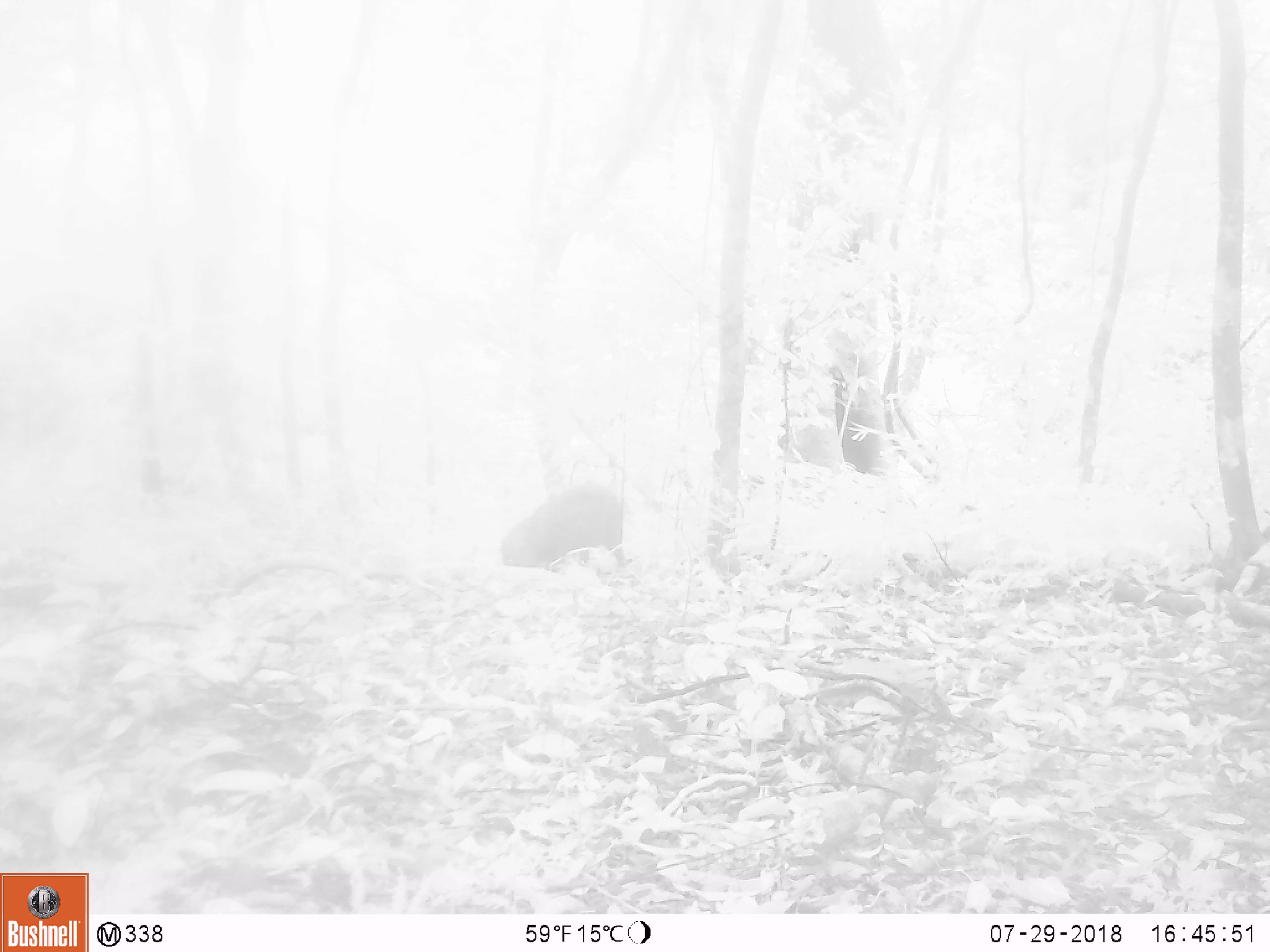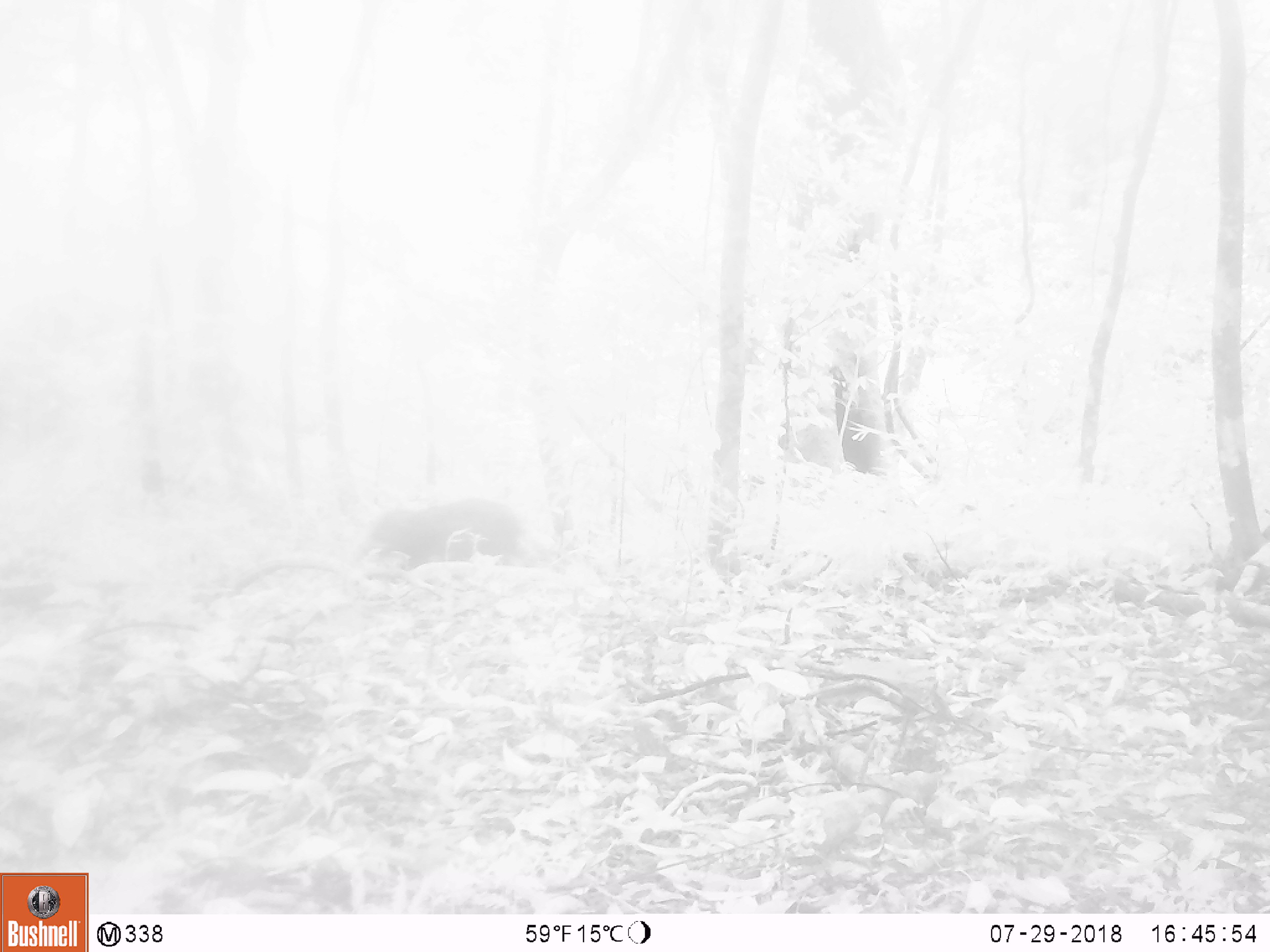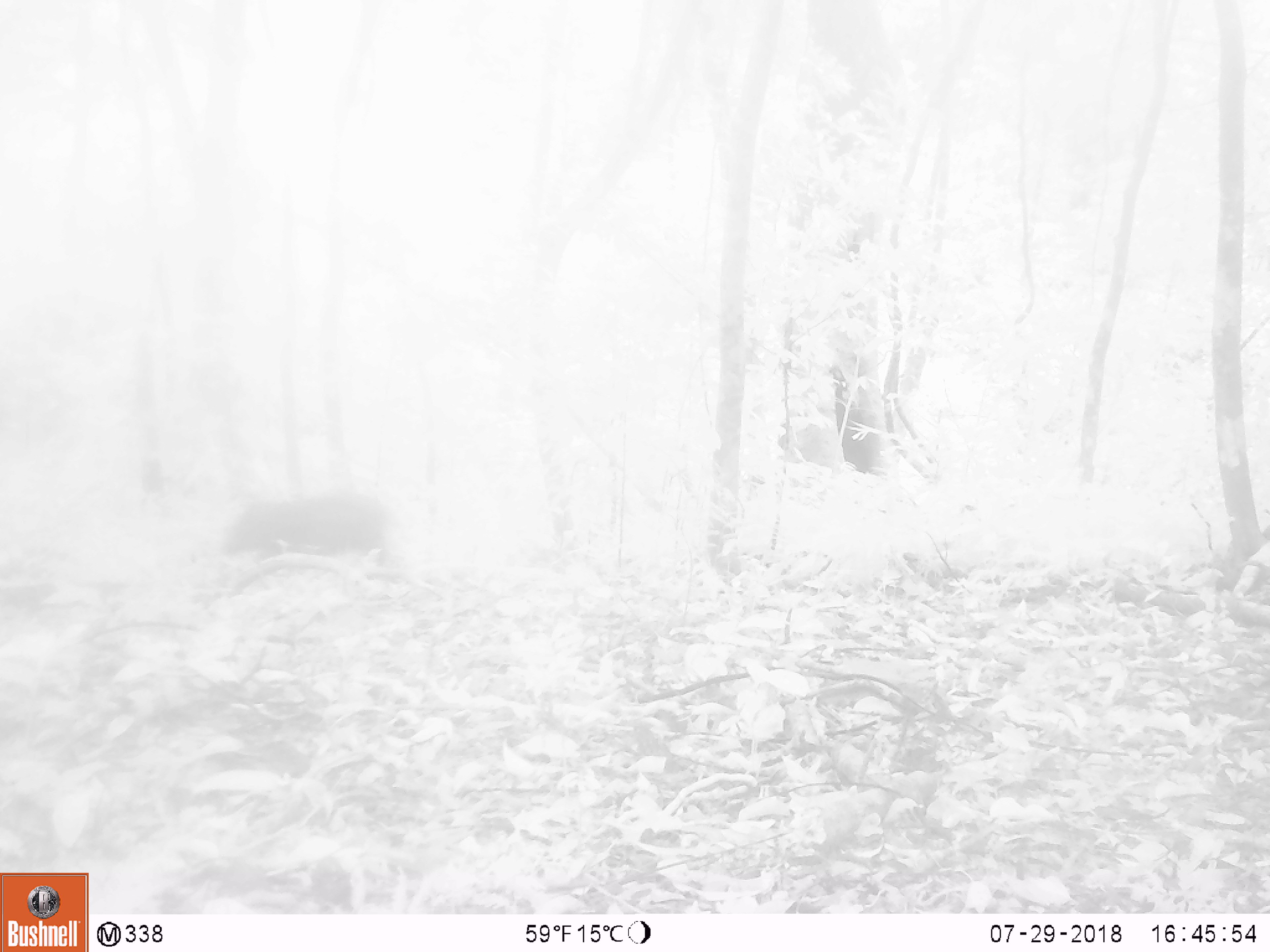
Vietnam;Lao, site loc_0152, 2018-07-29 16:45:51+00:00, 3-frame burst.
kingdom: Animalia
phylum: Chordata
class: Mammalia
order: Artiodactyla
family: Suidae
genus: Sus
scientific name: Sus scrofa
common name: eurasian wild pig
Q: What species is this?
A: Eurasian wild pig (Sus scrofa).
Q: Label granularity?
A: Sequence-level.